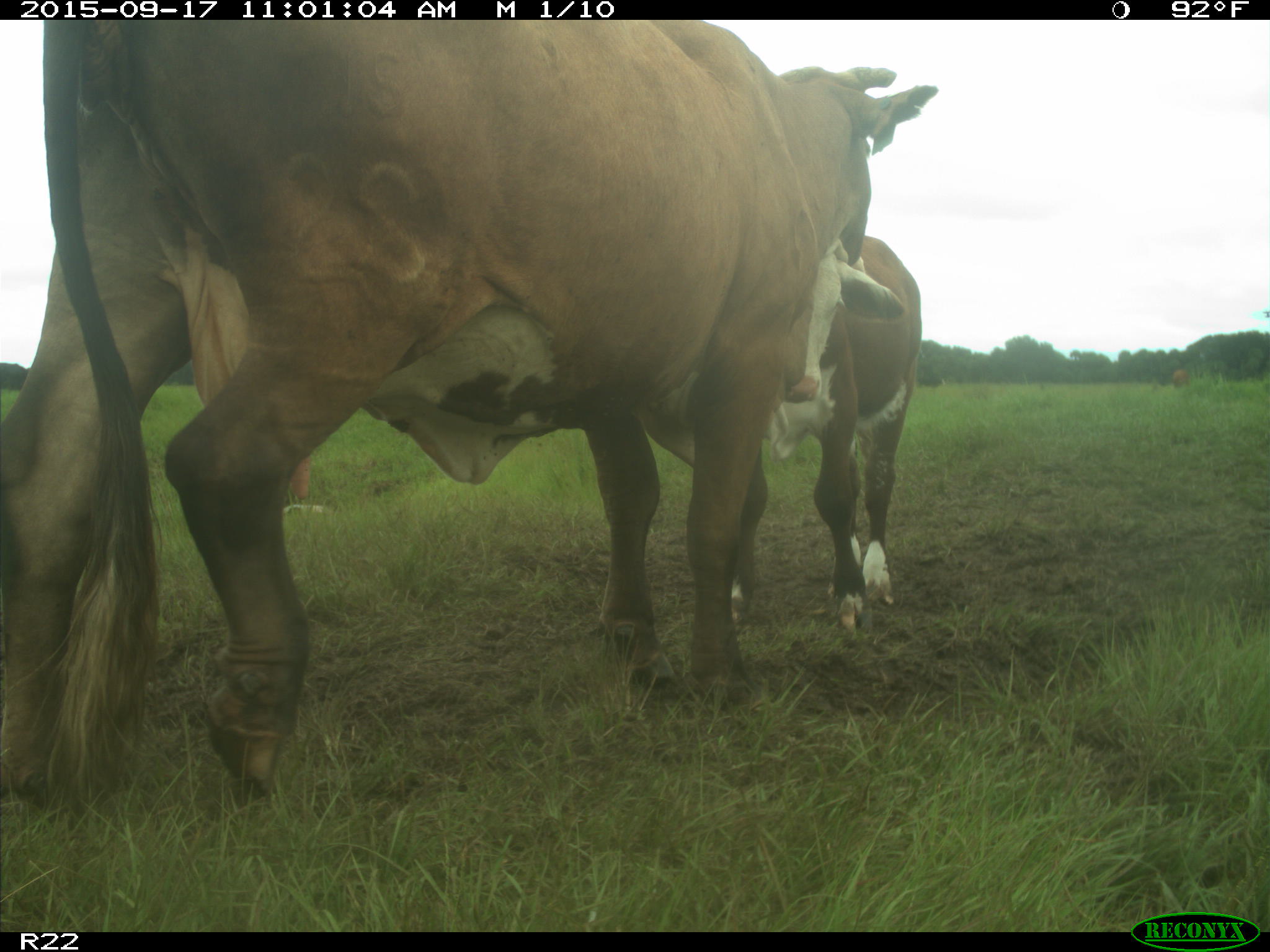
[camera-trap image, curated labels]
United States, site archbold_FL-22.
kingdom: Animalia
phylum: Chordata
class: Mammalia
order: Artiodactyla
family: Bovidae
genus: Bos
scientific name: Bos taurus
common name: domestic cow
Bos taurus (domestic cow).